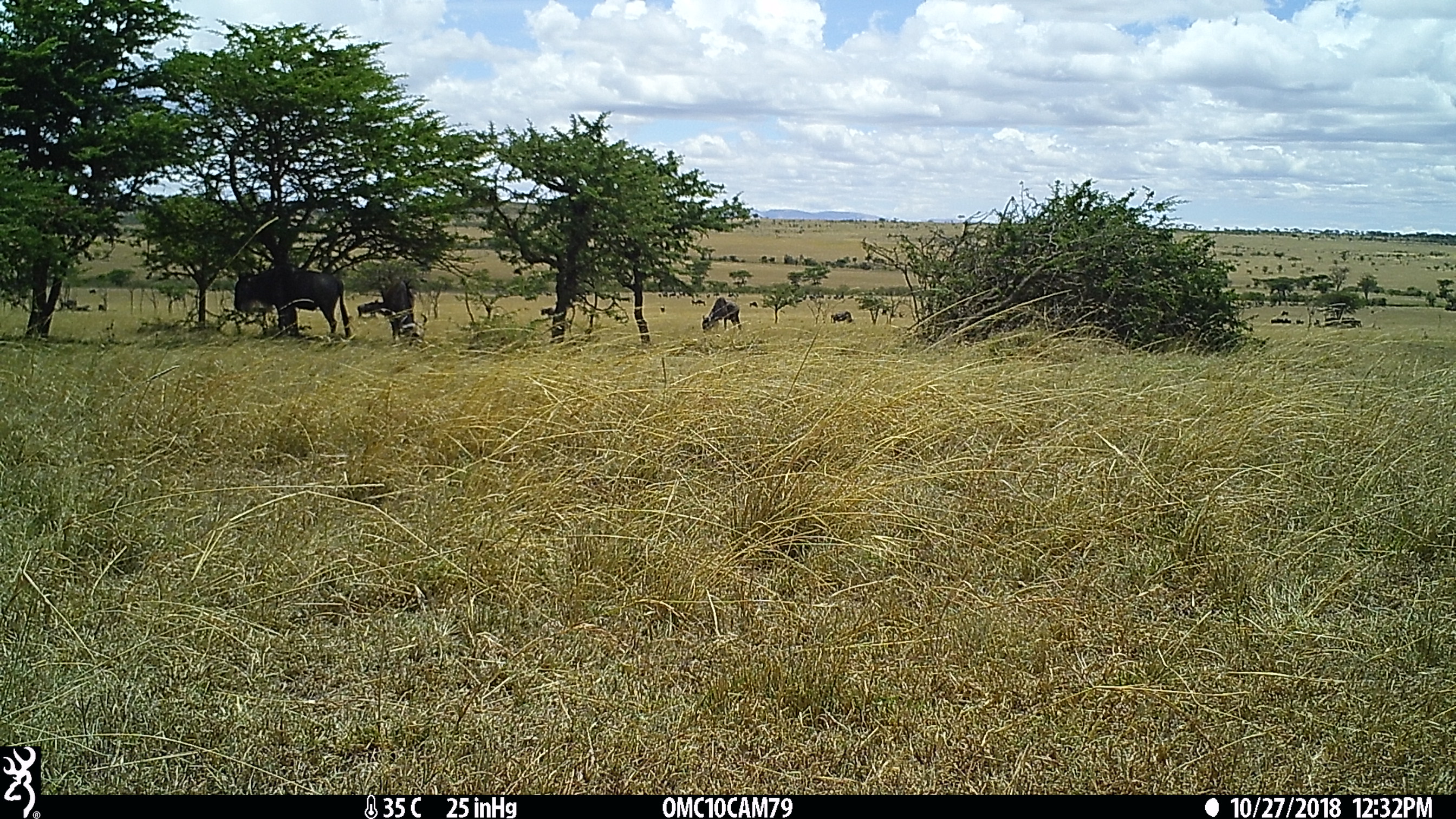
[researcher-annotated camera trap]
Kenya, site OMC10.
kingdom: Animalia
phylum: Chordata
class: Mammalia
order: Artiodactyla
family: Bovidae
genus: Connochaetes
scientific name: Connochaetes taurinus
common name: blue wildebeest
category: wildebeest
Wildebeest (blue wildebeest) (Connochaetes taurinus).